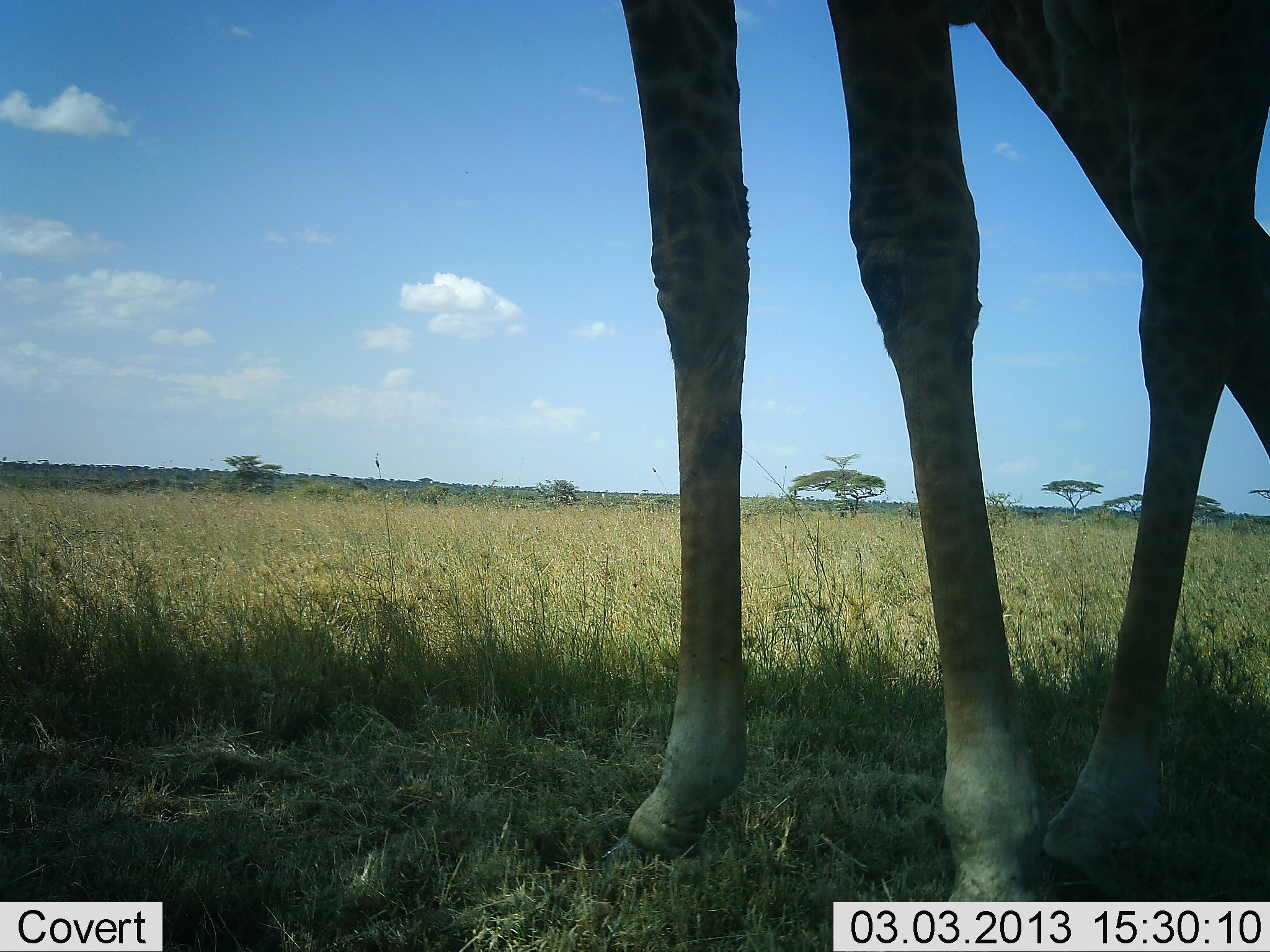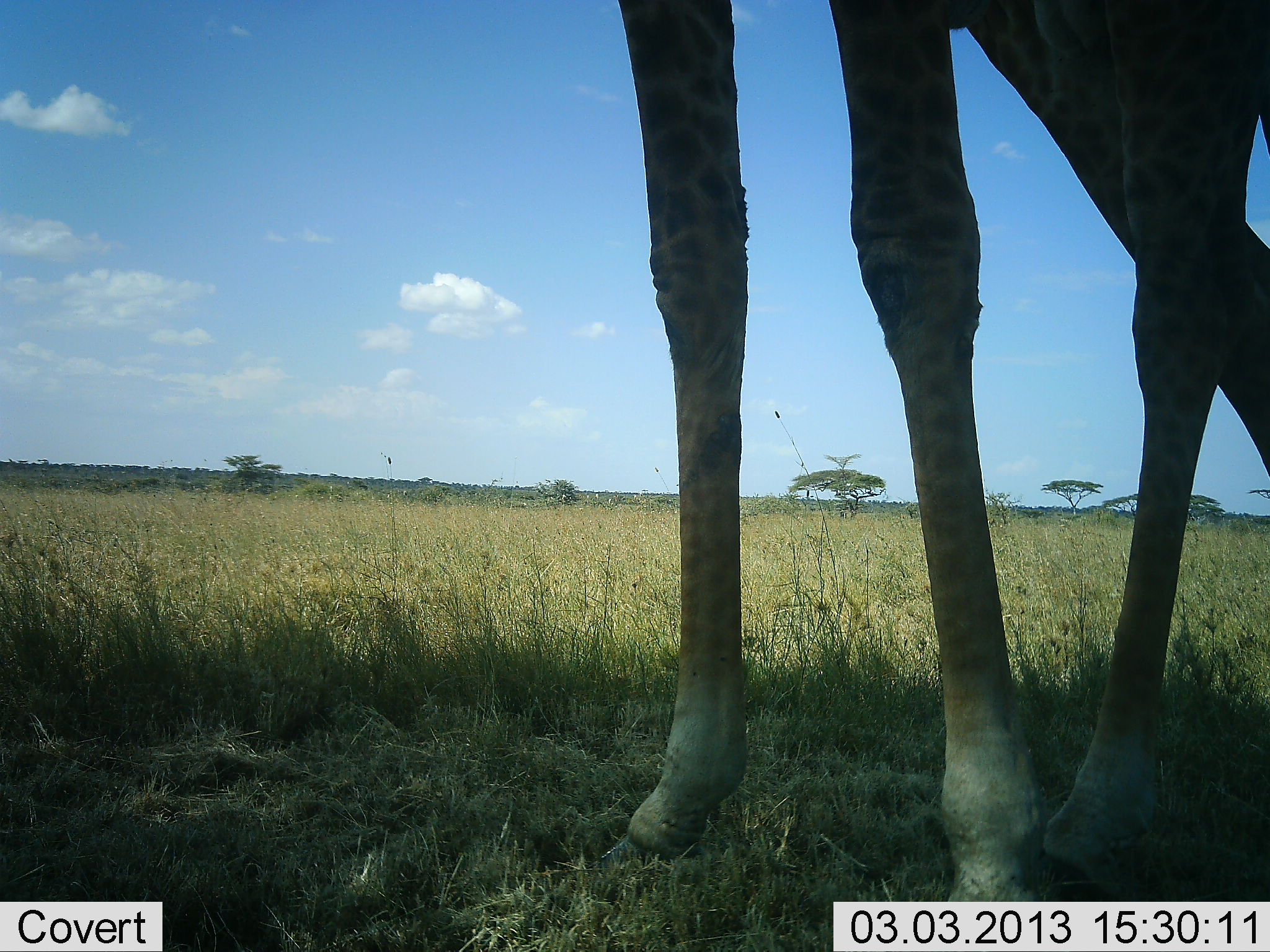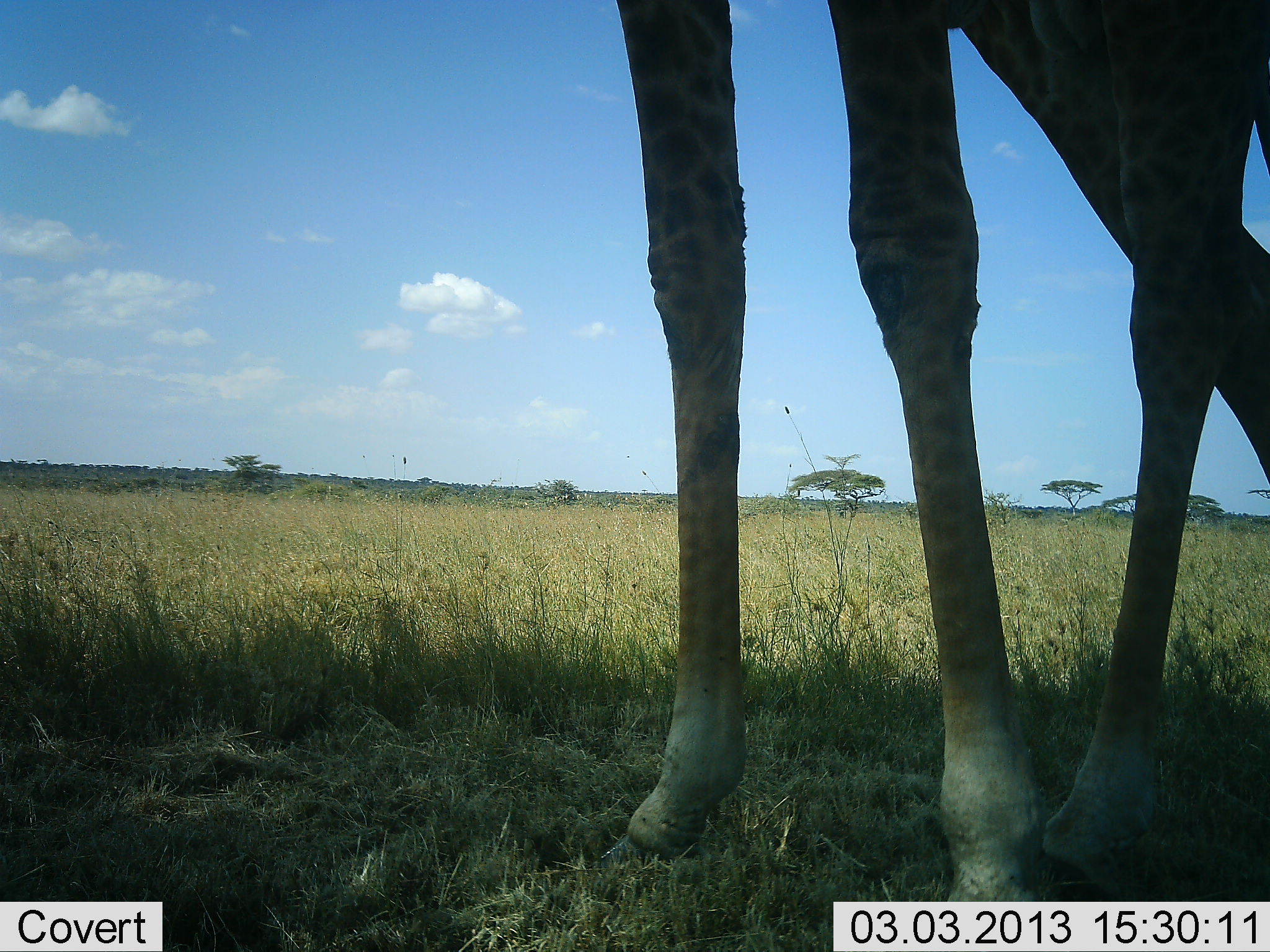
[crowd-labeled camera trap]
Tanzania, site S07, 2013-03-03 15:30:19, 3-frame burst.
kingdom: Animalia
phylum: Chordata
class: Mammalia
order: Artiodactyla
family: Giraffidae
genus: Giraffa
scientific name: Giraffa camelopardalis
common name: giraffe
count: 1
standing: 96%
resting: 4%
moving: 0%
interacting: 0%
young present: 0%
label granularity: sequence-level